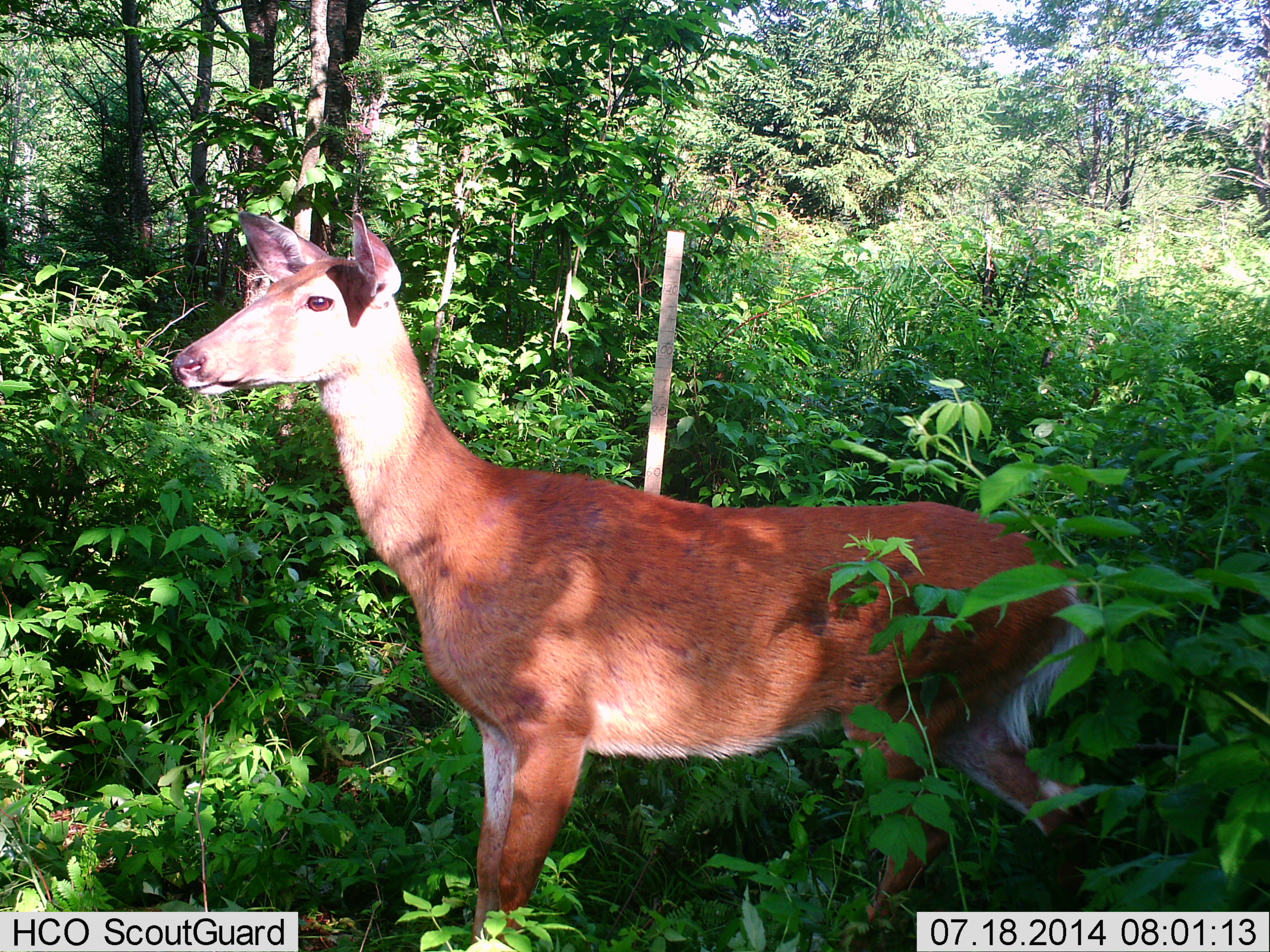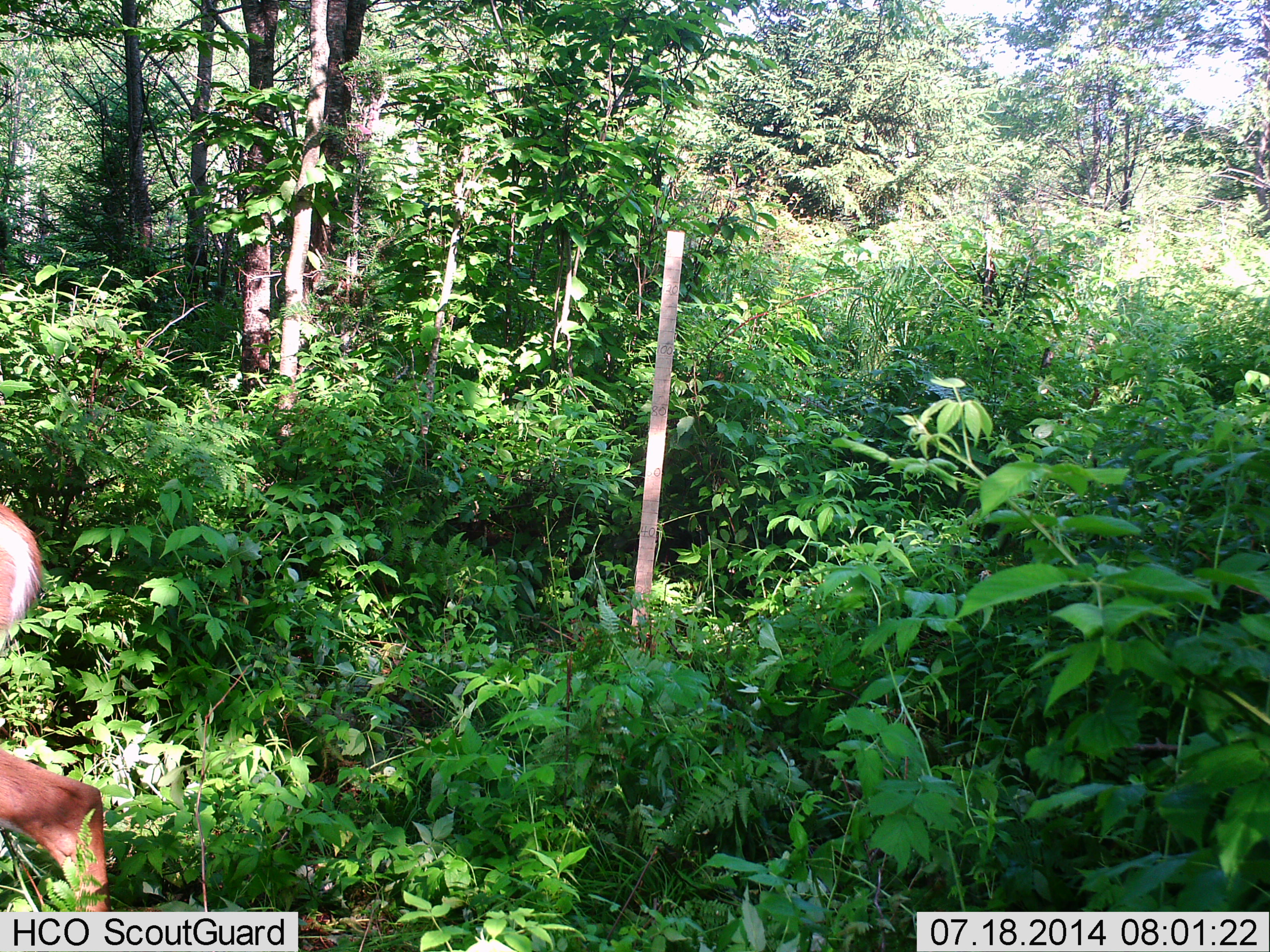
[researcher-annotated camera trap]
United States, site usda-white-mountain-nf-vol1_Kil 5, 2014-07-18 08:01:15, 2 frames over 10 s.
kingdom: Animalia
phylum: Chordata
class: Mammalia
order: Artiodactyla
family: Cervidae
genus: Odocoileus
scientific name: Odocoileus virginianus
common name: white-tailed deer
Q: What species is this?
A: White-tailed deer (Odocoileus virginianus).